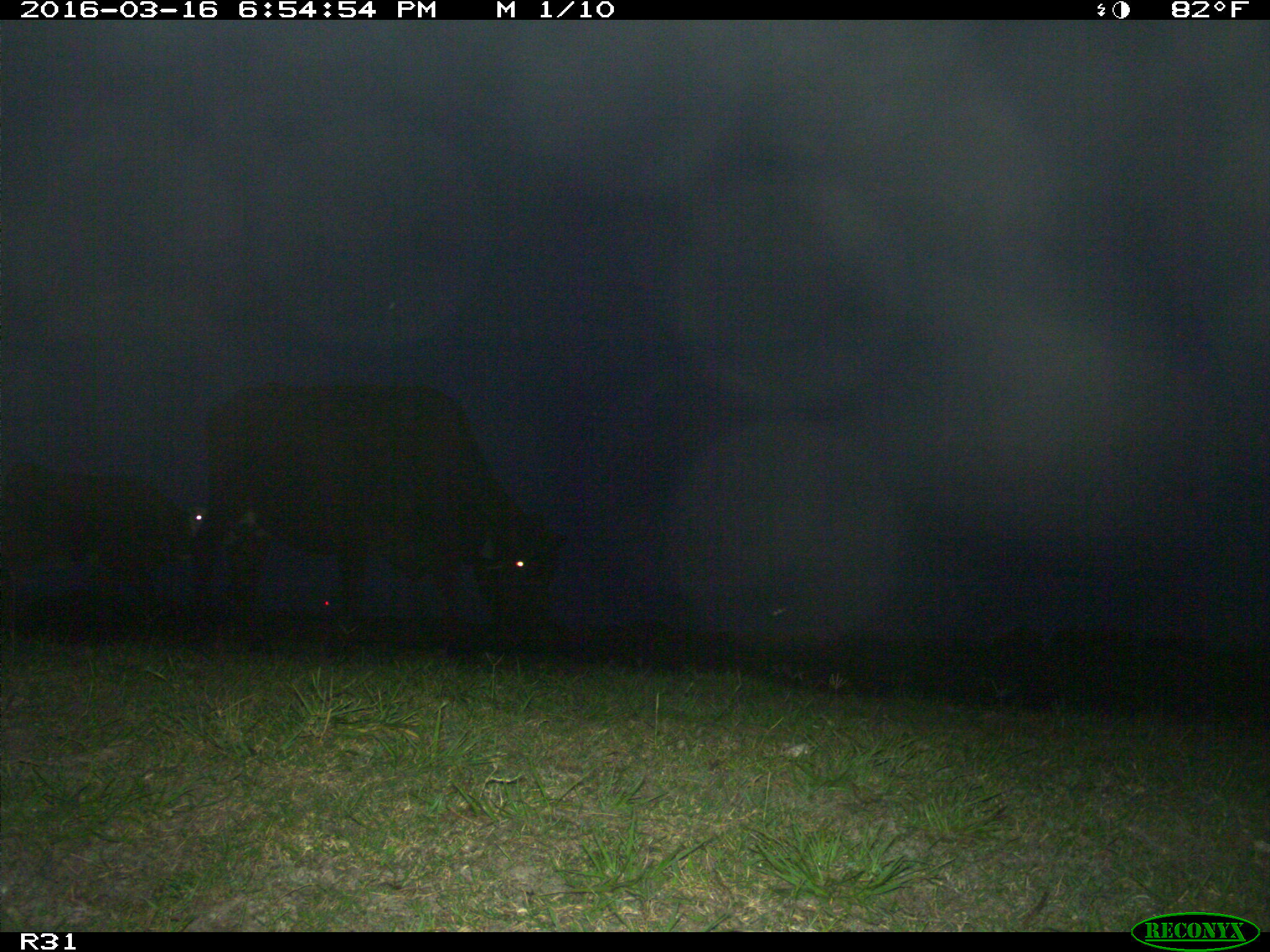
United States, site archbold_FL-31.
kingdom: Animalia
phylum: Chordata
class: Mammalia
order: Artiodactyla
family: Bovidae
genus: Bos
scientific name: Bos taurus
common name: domestic cow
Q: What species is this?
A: Bos taurus (domestic cow).